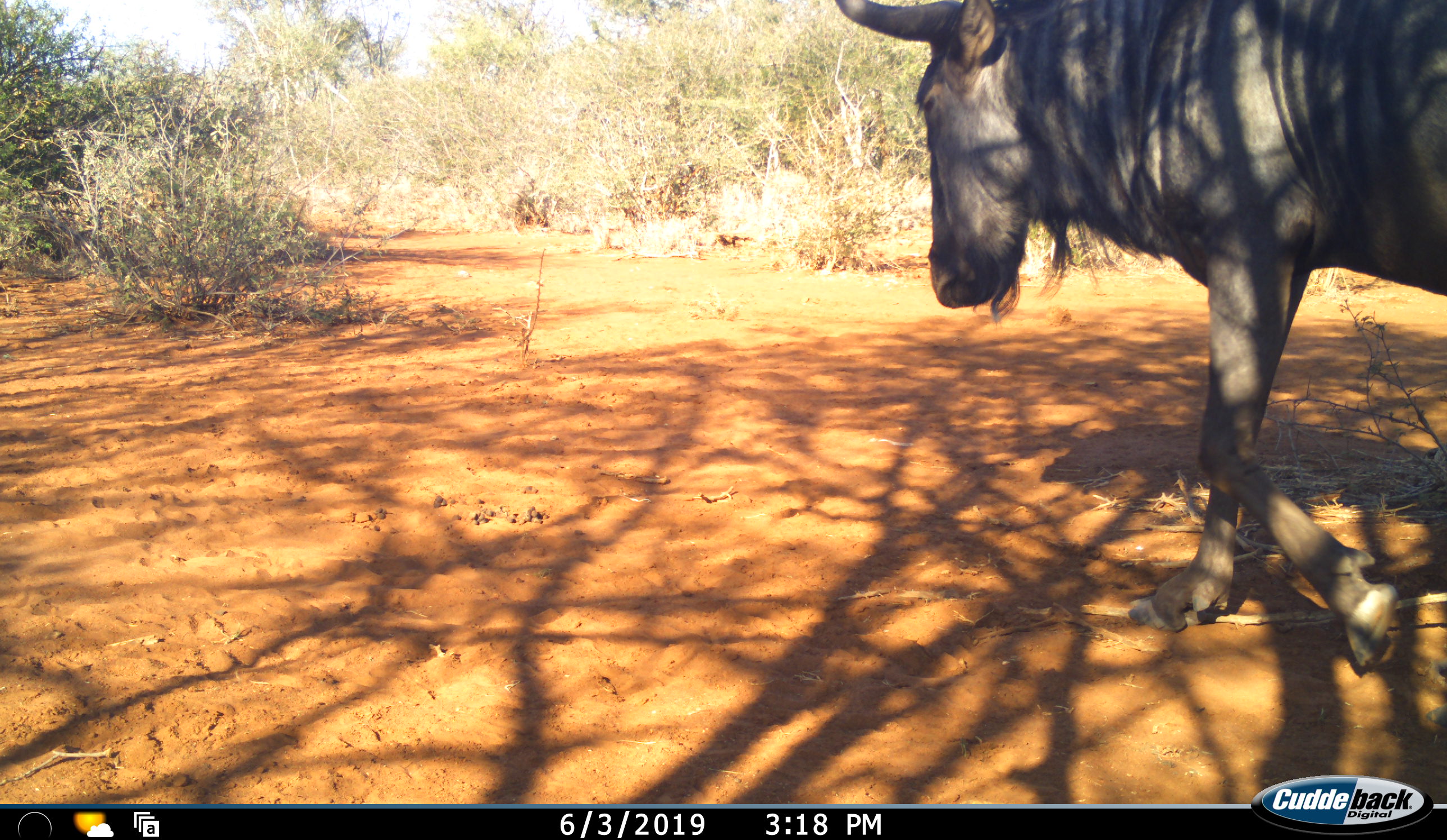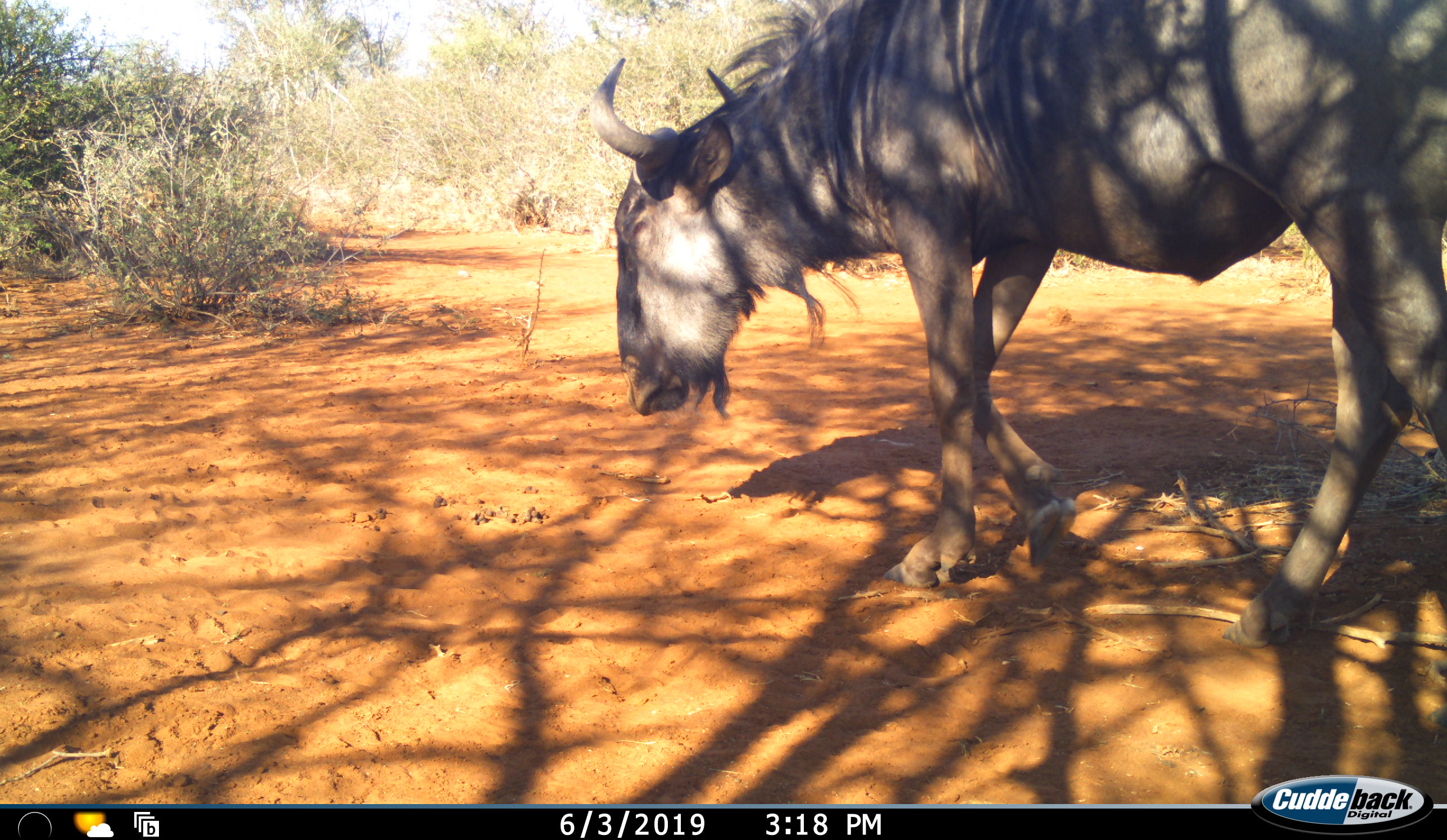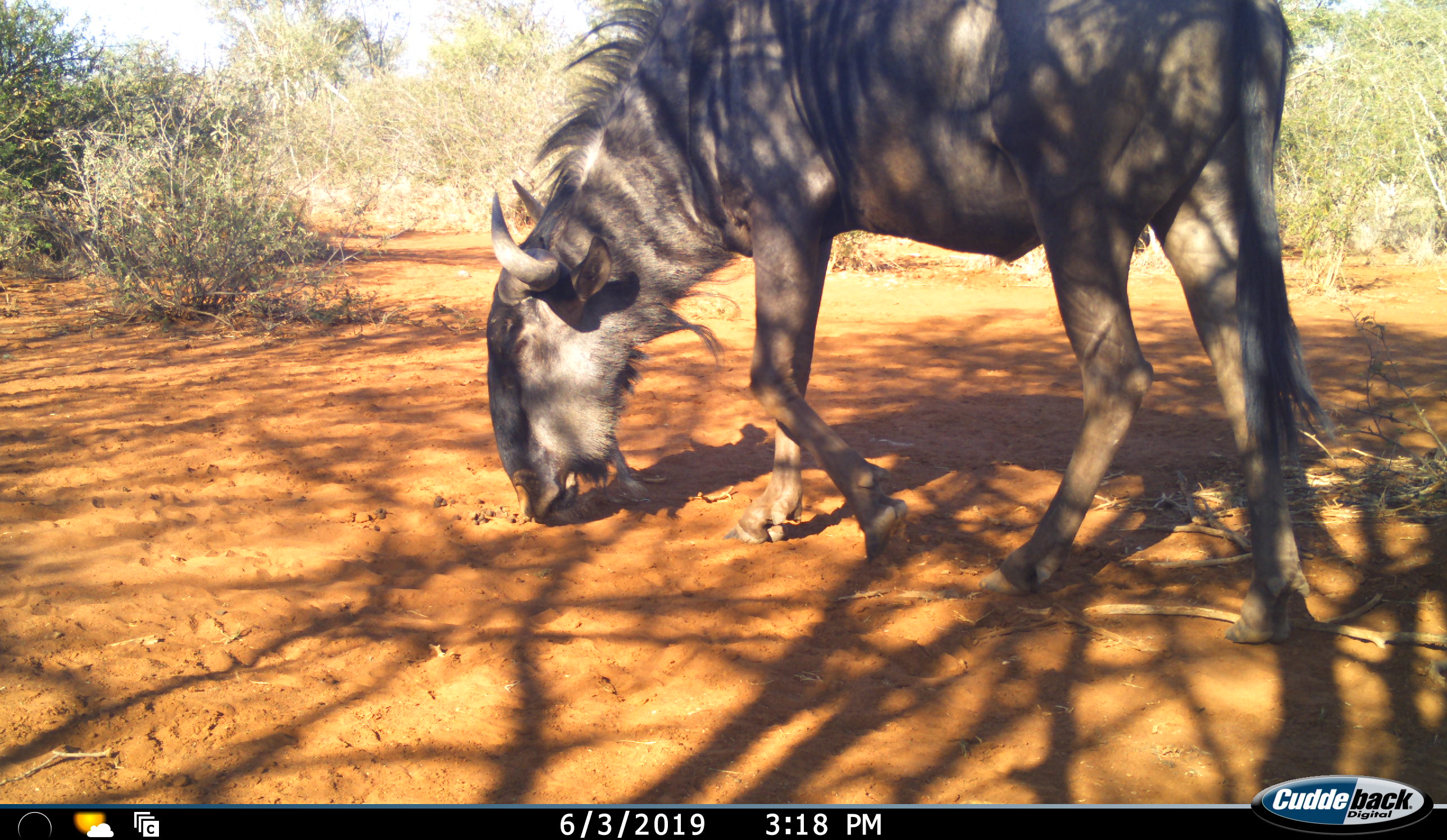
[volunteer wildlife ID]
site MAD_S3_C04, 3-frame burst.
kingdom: Animalia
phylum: Chordata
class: Mammalia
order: Artiodactyla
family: Bovidae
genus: Connochaetes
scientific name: Connochaetes taurinus taurinus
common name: blue wildebeest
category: wildebeestblue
Wildebeestblue (blue wildebeest) (Connochaetes taurinus taurinus), count 1. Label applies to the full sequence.